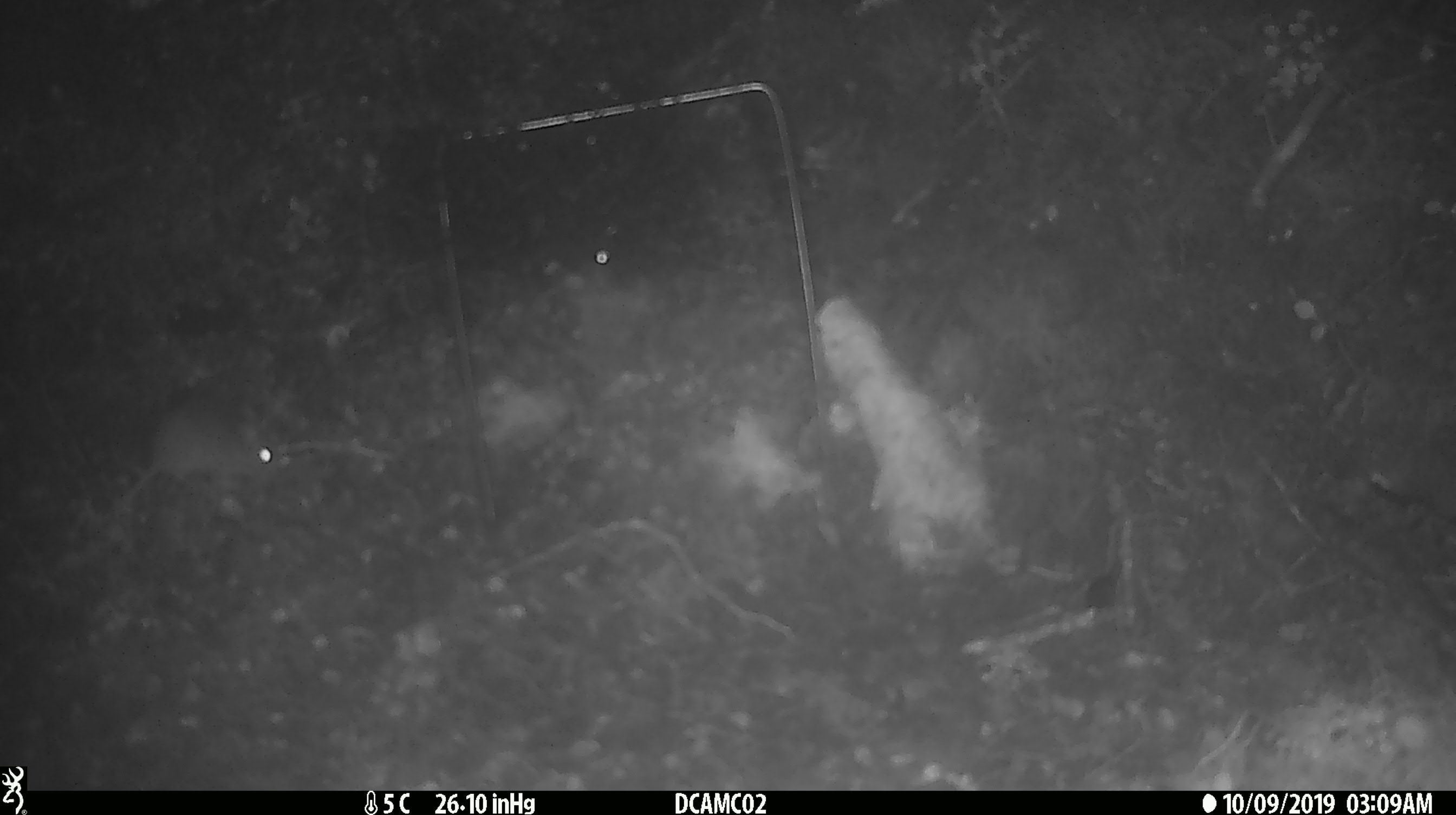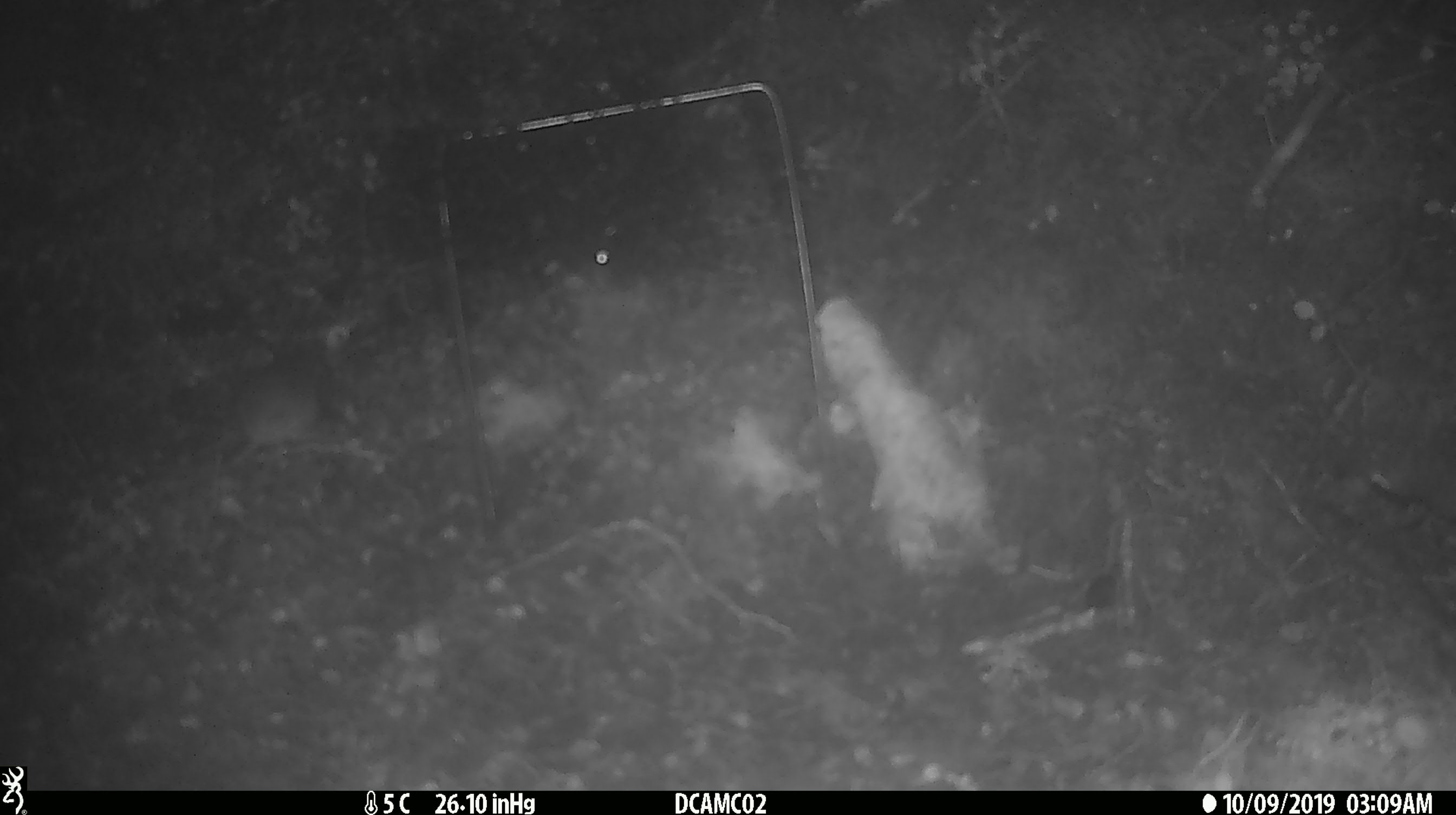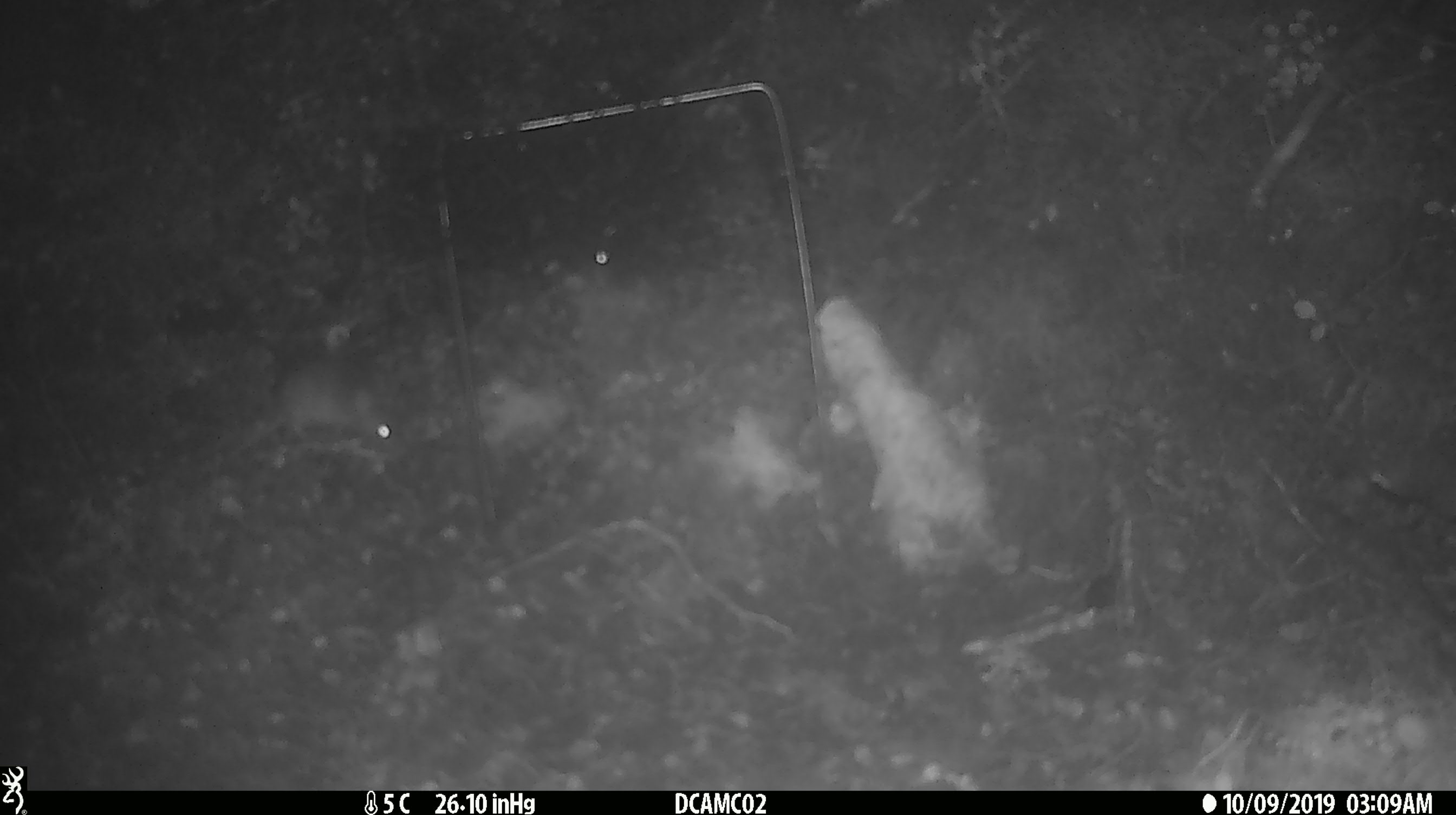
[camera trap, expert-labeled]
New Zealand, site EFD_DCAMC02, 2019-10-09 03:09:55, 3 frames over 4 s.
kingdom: Animalia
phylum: Chordata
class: Mammalia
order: Rodentia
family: Muridae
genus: Mus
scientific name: Mus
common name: mouse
Mouse (Mus).